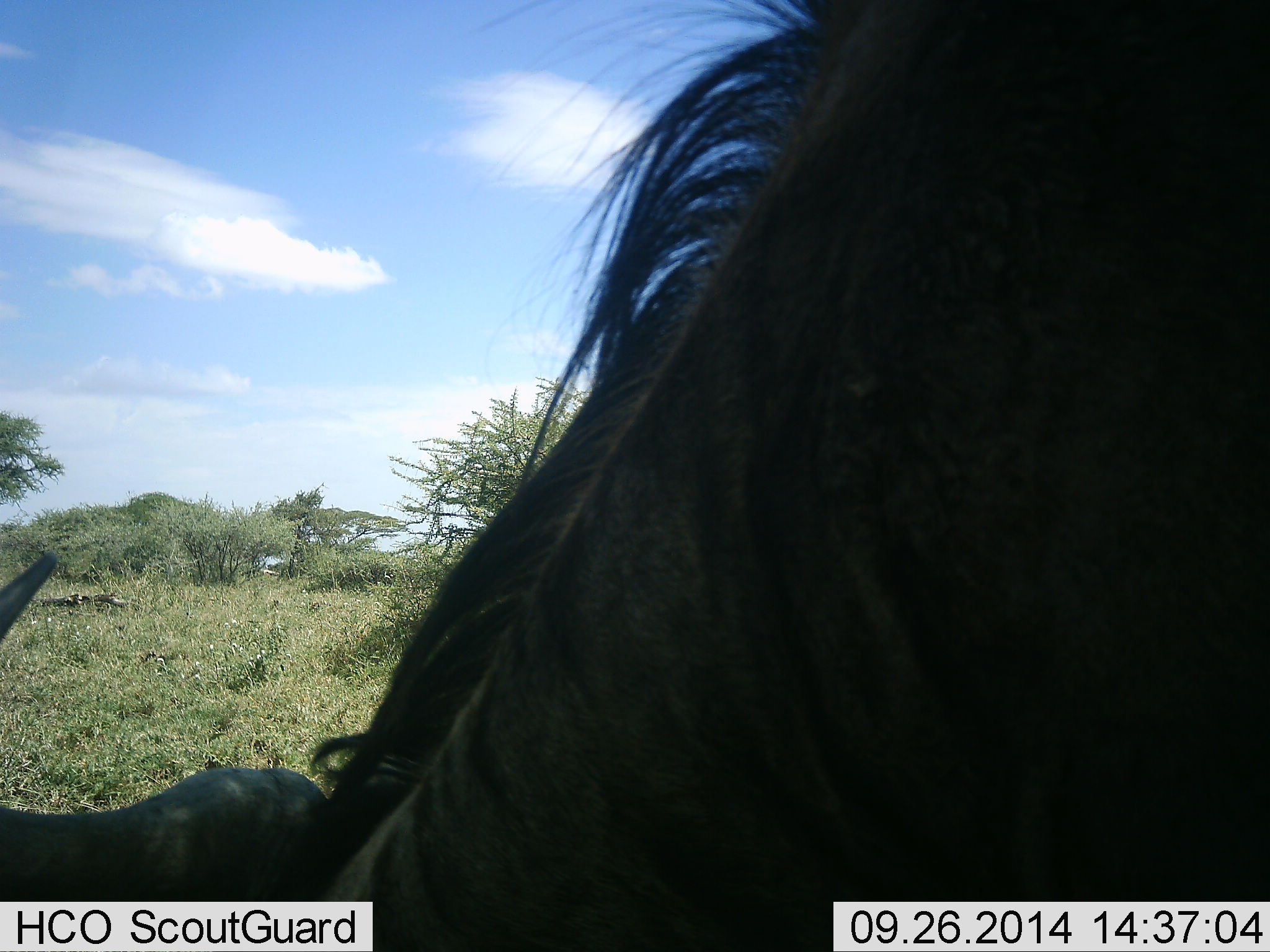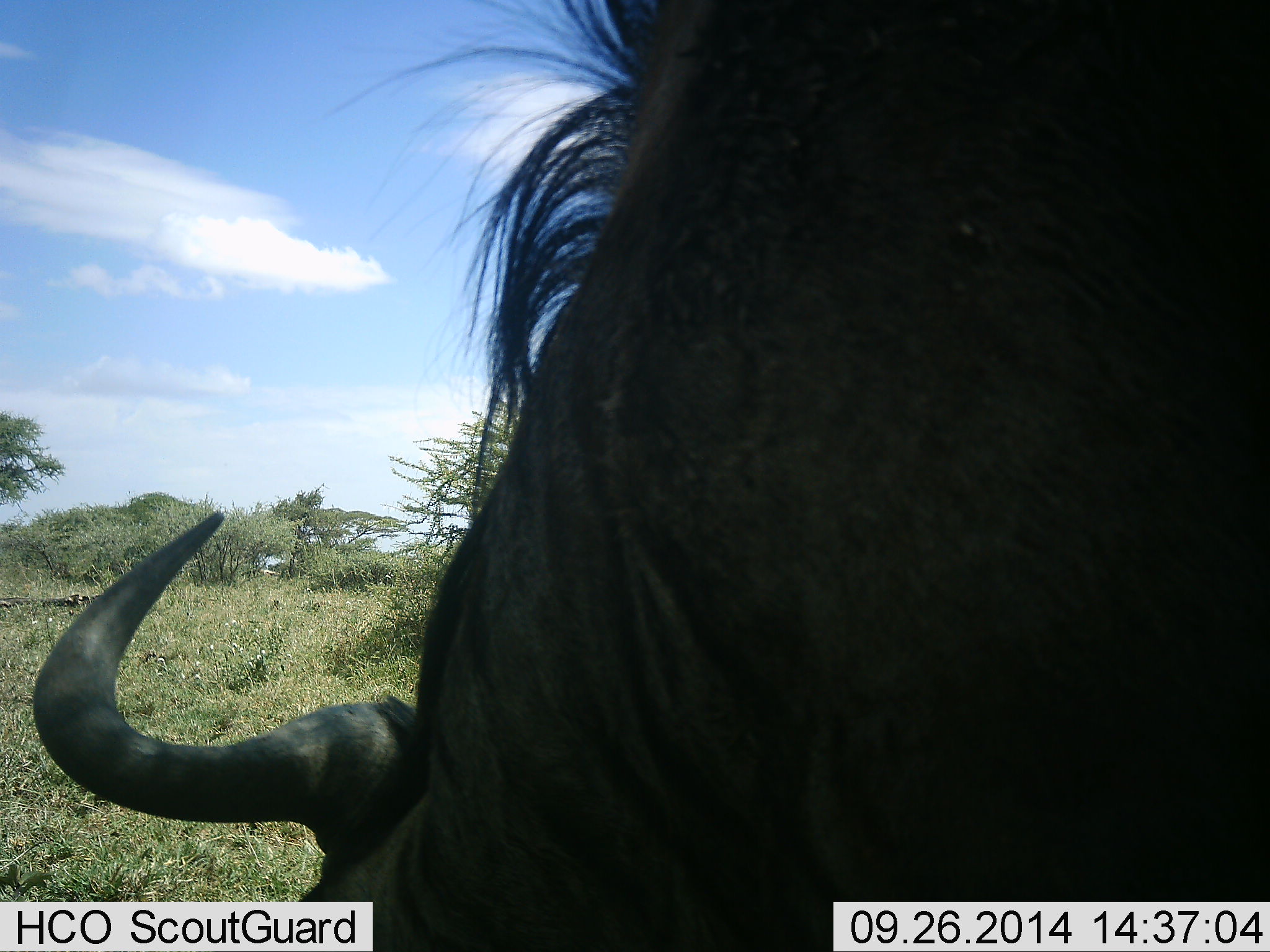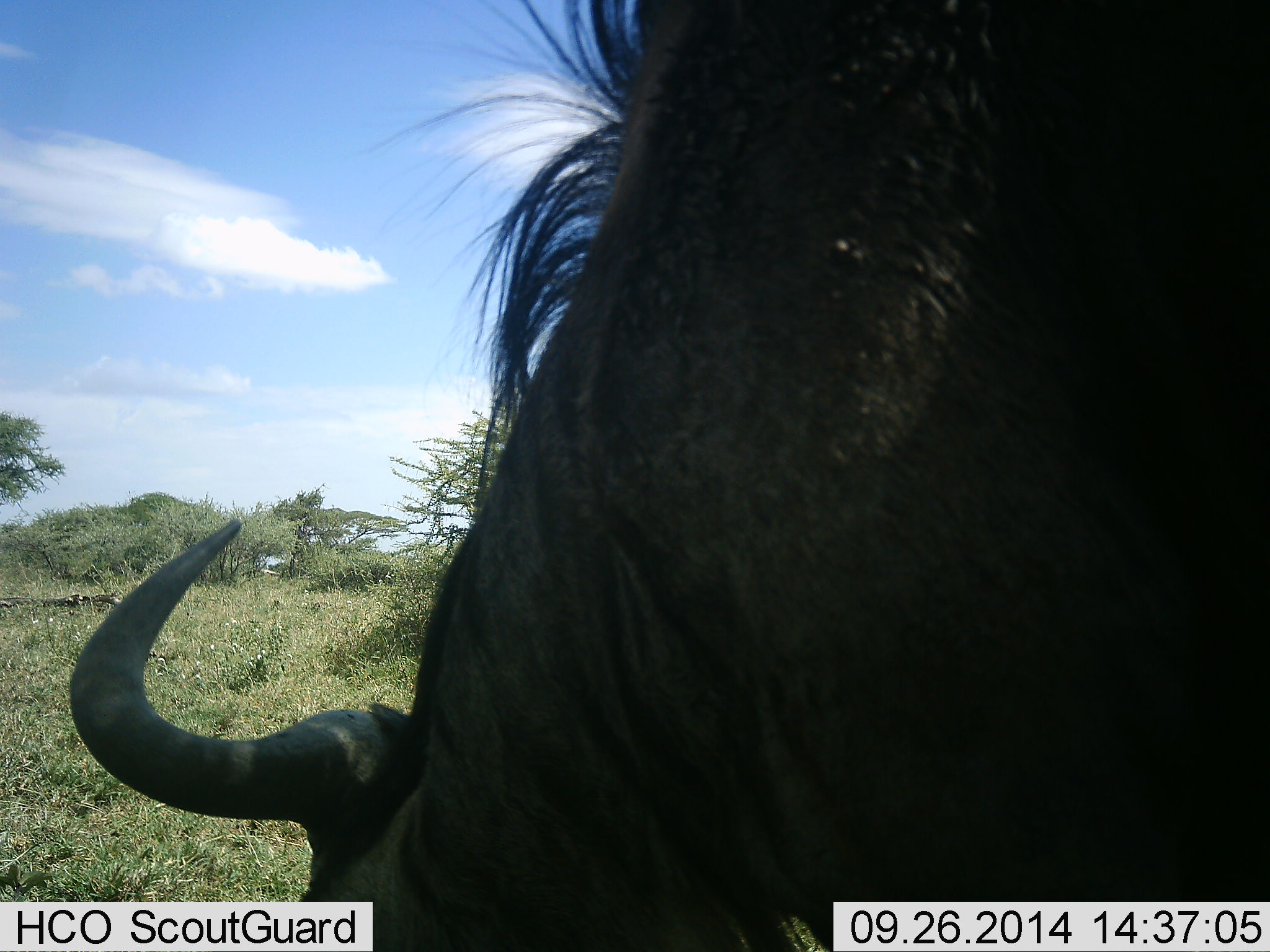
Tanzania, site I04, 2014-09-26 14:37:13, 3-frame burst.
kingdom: Animalia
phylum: Chordata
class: Mammalia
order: Artiodactyla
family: Bovidae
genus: Connochaetes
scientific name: Connochaetes taurinus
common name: blue wildebeest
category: wildebeest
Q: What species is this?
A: Wildebeest (blue wildebeest) (Connochaetes taurinus).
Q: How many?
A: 1.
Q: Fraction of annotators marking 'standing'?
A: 20%.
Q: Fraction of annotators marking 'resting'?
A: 0%.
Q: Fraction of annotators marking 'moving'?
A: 0%.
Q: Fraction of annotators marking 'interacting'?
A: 0%.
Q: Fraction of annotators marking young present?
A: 0%.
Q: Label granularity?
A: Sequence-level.